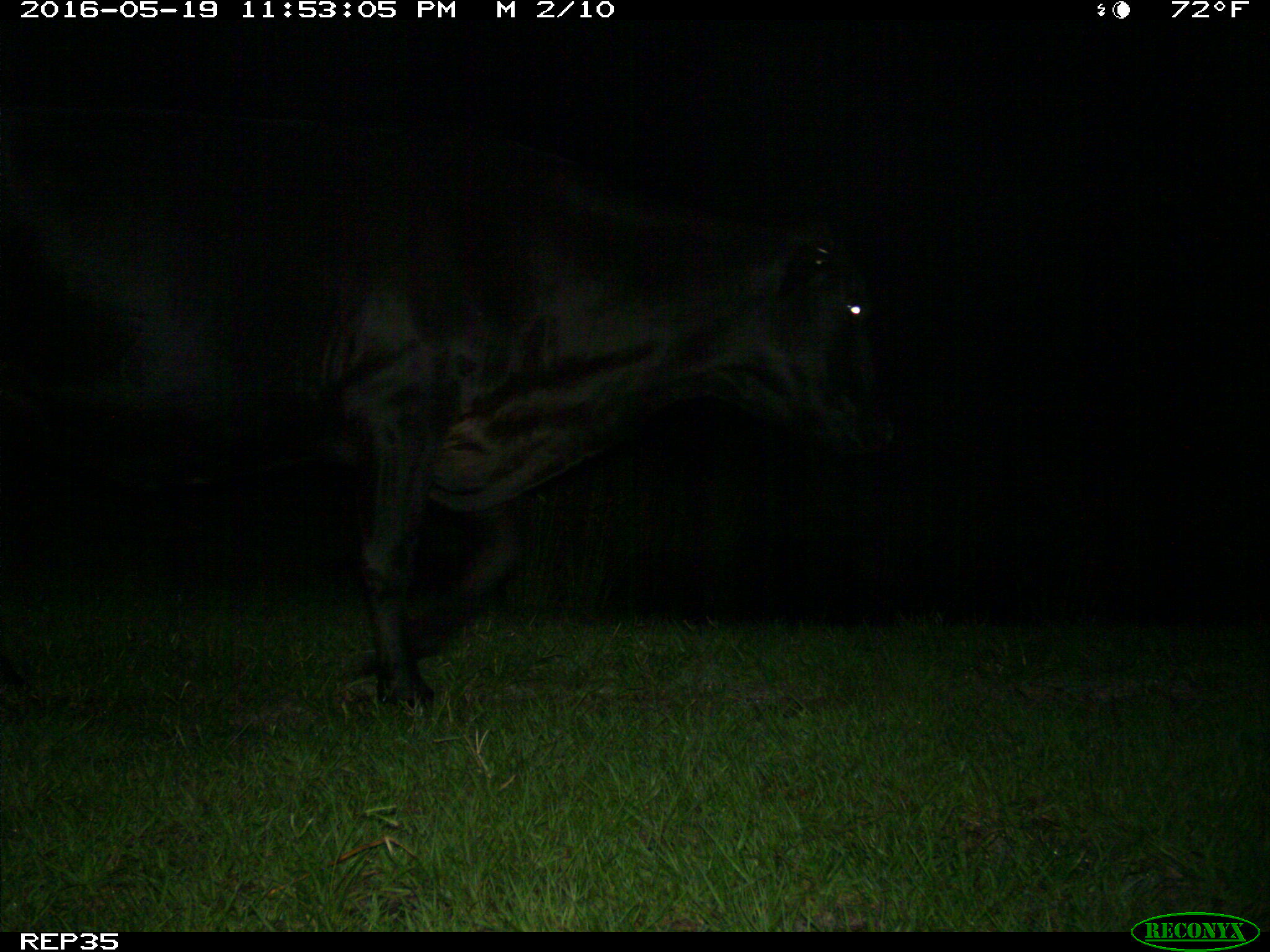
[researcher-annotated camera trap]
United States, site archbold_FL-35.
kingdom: Animalia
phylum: Chordata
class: Mammalia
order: Artiodactyla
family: Bovidae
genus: Bos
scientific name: Bos taurus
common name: domestic cow